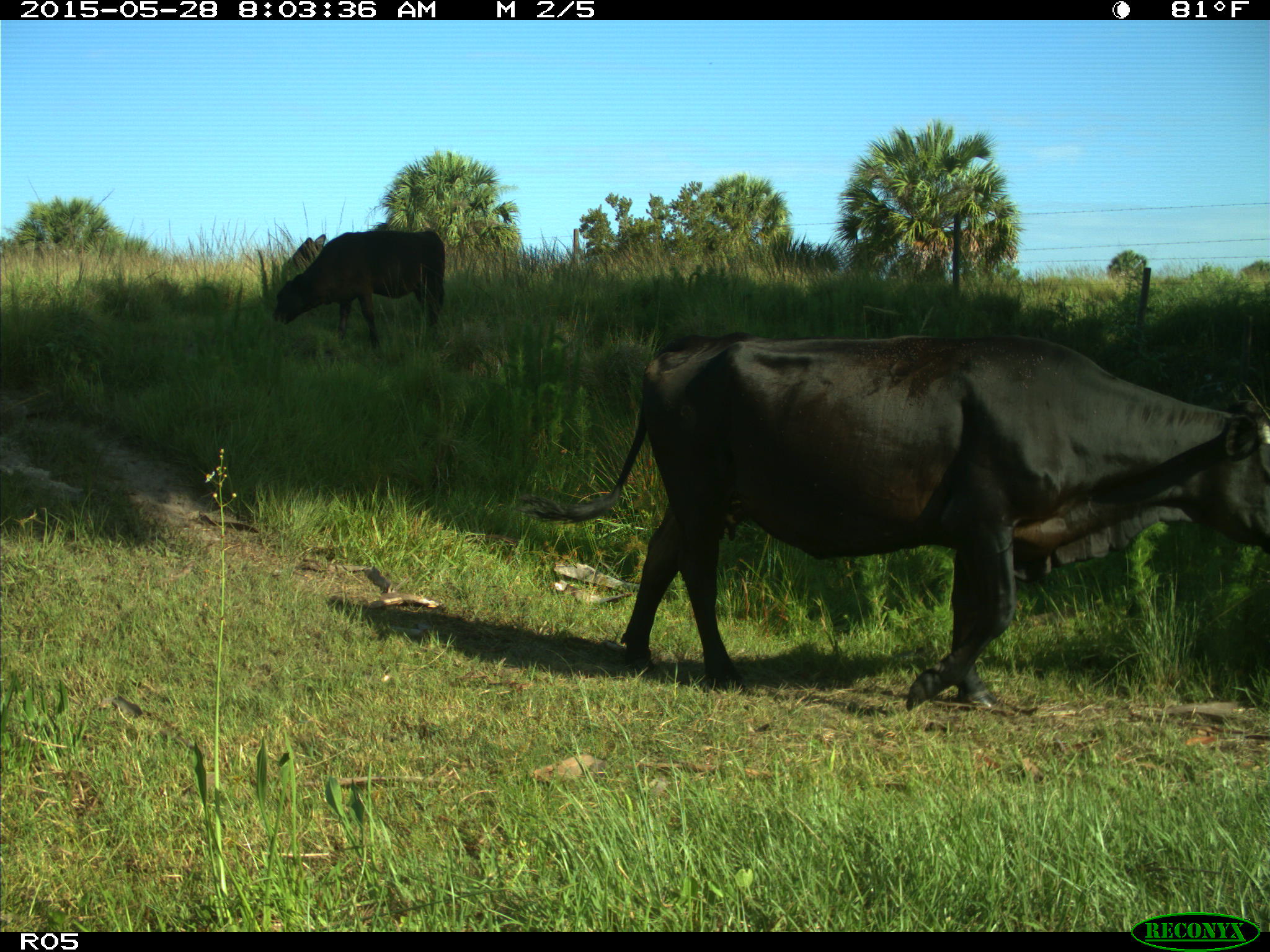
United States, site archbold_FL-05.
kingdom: Animalia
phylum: Chordata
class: Mammalia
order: Artiodactyla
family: Bovidae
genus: Bos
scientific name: Bos taurus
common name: domestic cow